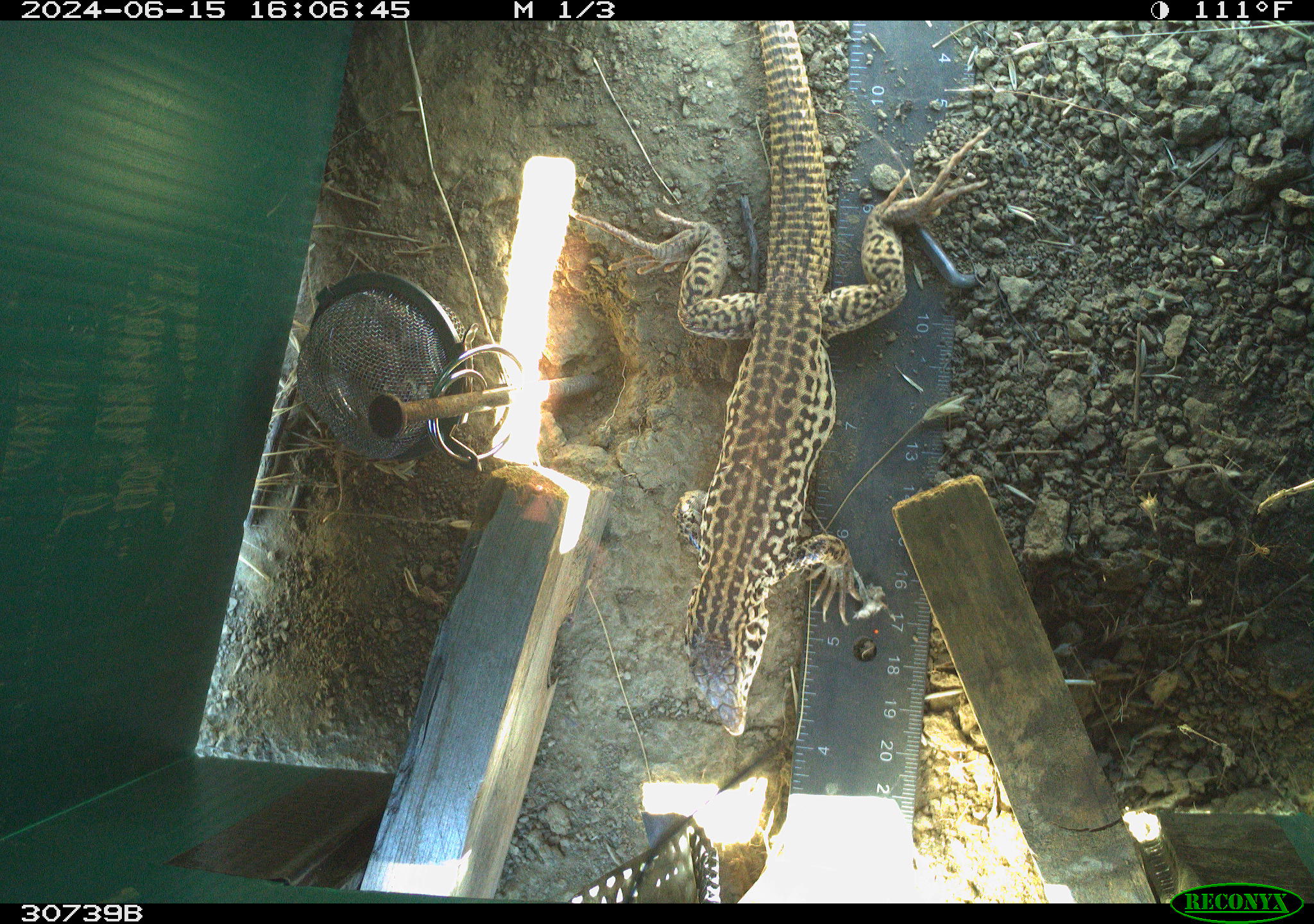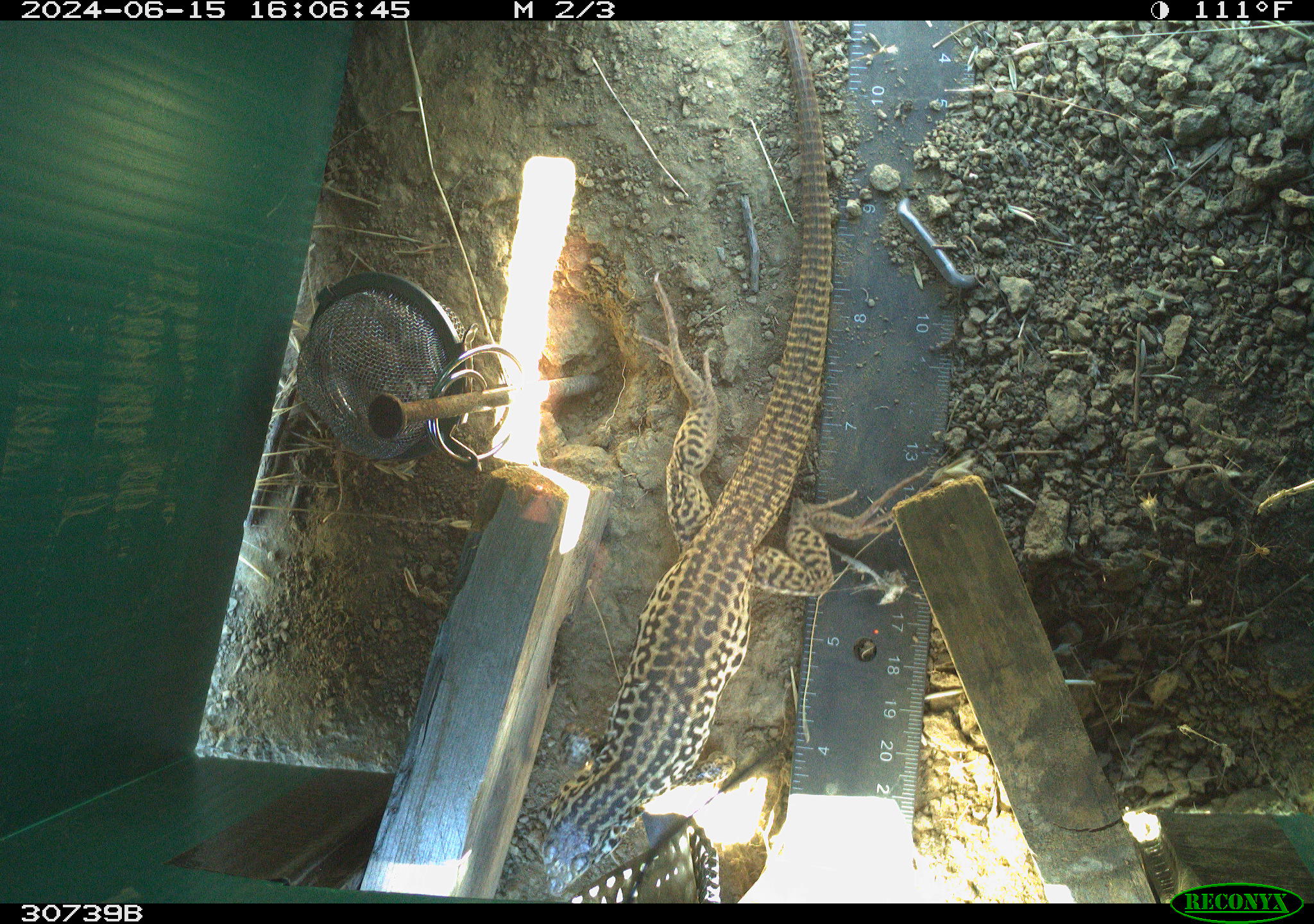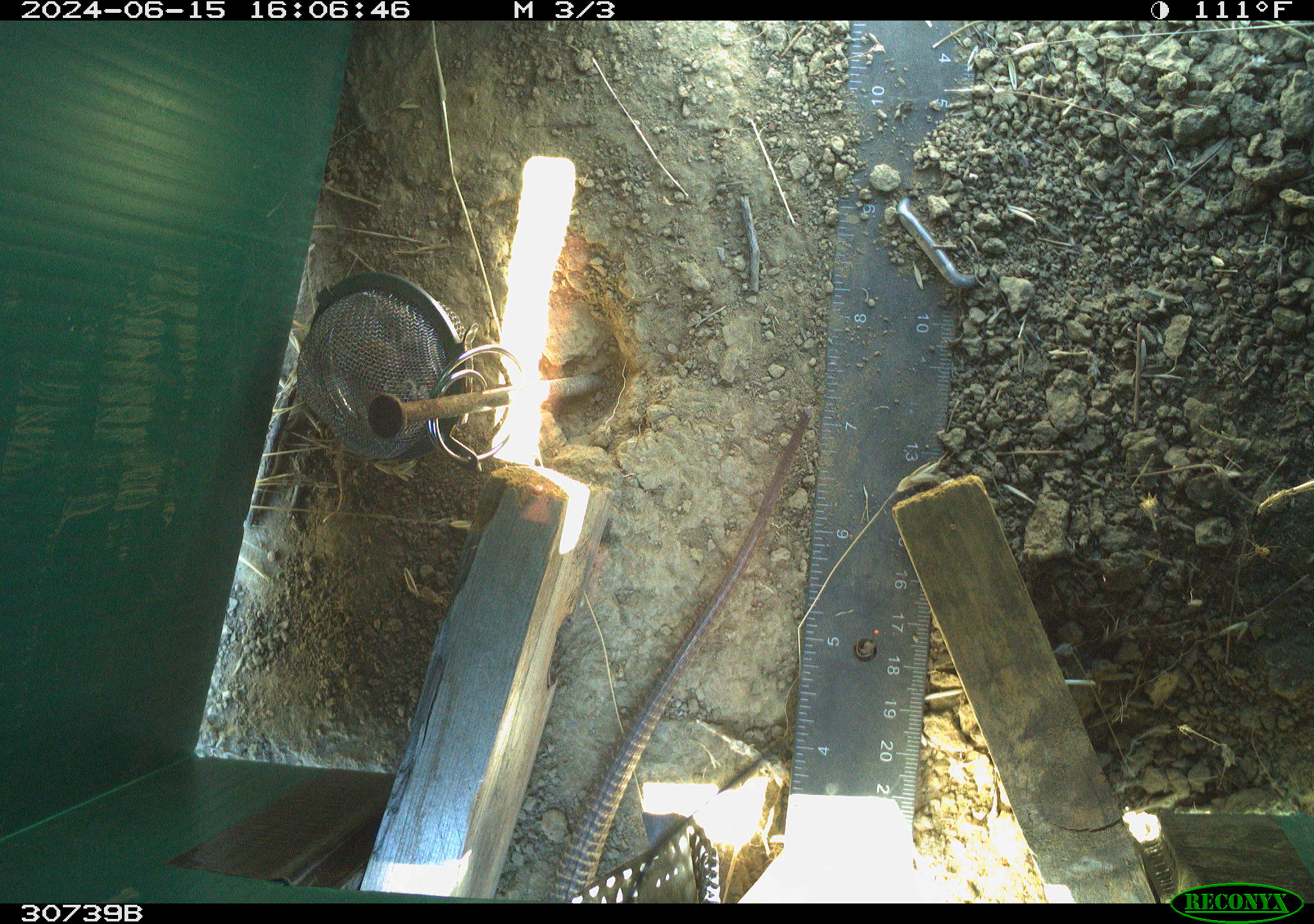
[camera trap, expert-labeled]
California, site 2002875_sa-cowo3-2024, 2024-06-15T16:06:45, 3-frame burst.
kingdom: Animalia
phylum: Chordata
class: Reptilia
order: Squamata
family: Teiidae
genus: Aspidoscelis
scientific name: Aspidoscelis tigris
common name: western whiptail